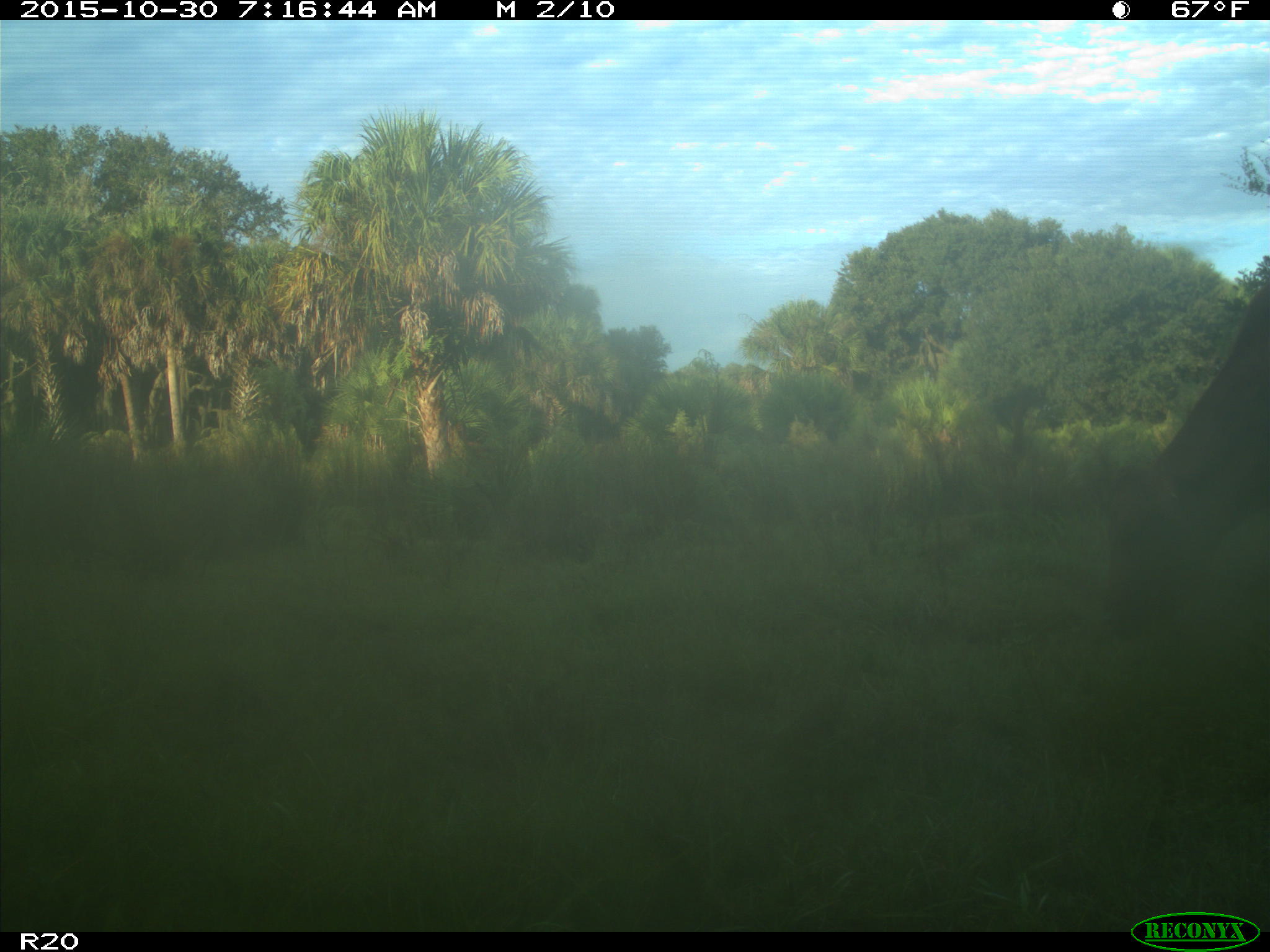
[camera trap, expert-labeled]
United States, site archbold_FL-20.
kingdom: Animalia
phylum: Chordata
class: Mammalia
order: Artiodactyla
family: Bovidae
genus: Bos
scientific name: Bos taurus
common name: domestic cow